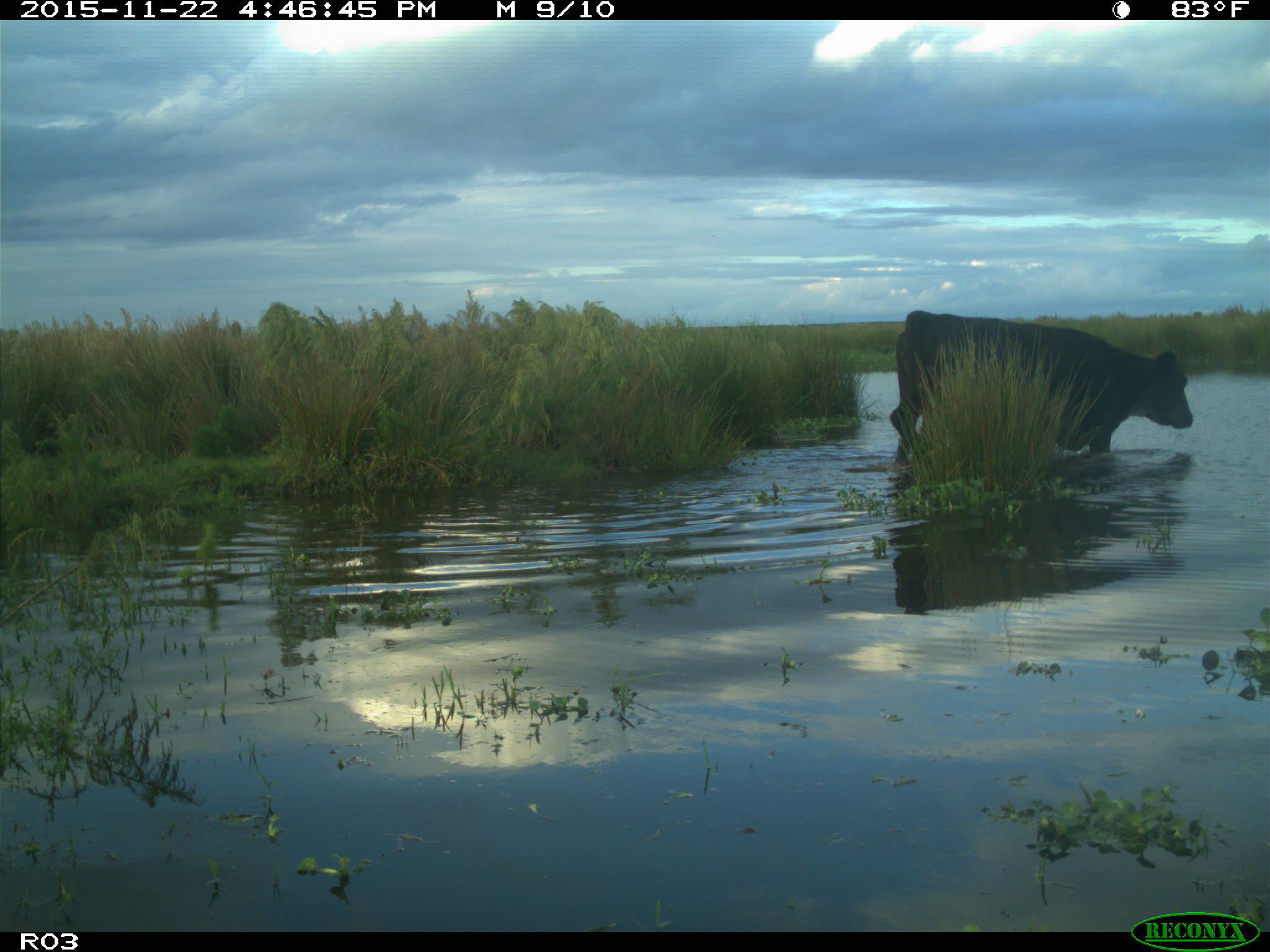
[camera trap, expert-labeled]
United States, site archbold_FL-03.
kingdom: Animalia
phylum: Chordata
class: Mammalia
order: Artiodactyla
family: Bovidae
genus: Bos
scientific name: Bos taurus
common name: domestic cow